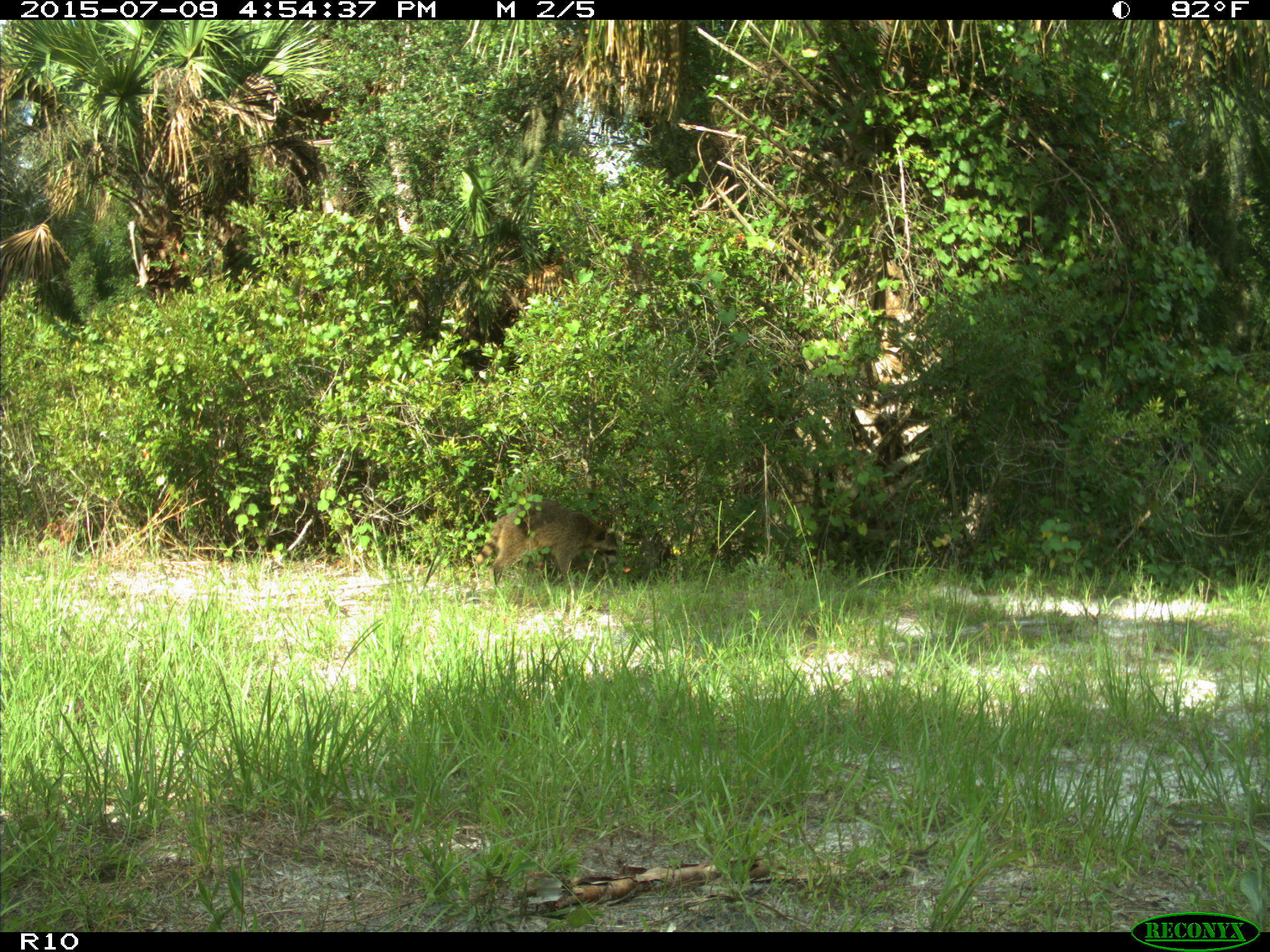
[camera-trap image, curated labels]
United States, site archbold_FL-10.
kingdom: Animalia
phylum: Chordata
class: Mammalia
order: Carnivora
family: Procyonidae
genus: Procyon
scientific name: Procyon lotor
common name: common raccoon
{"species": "Procyon lotor (common raccoon)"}